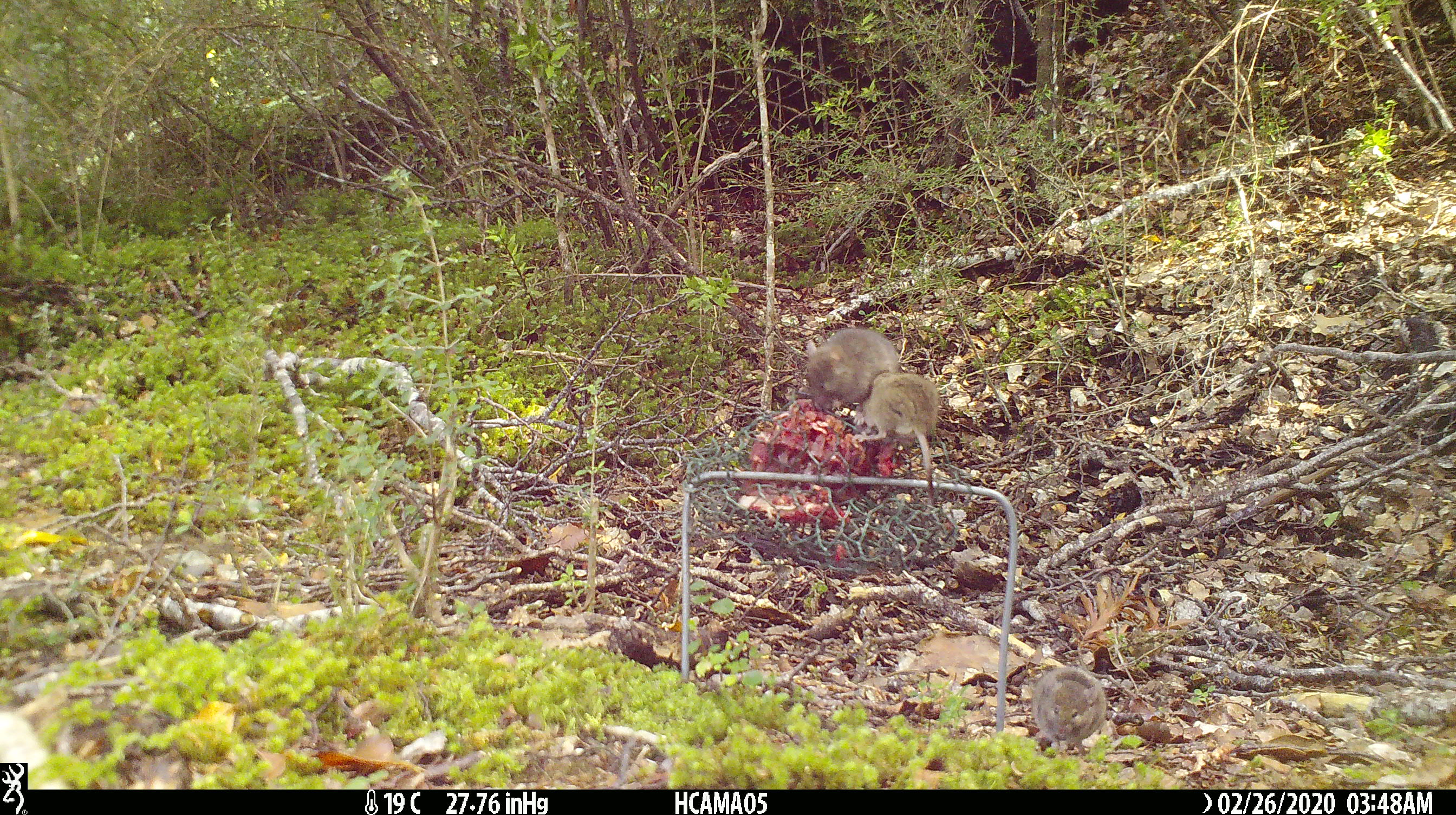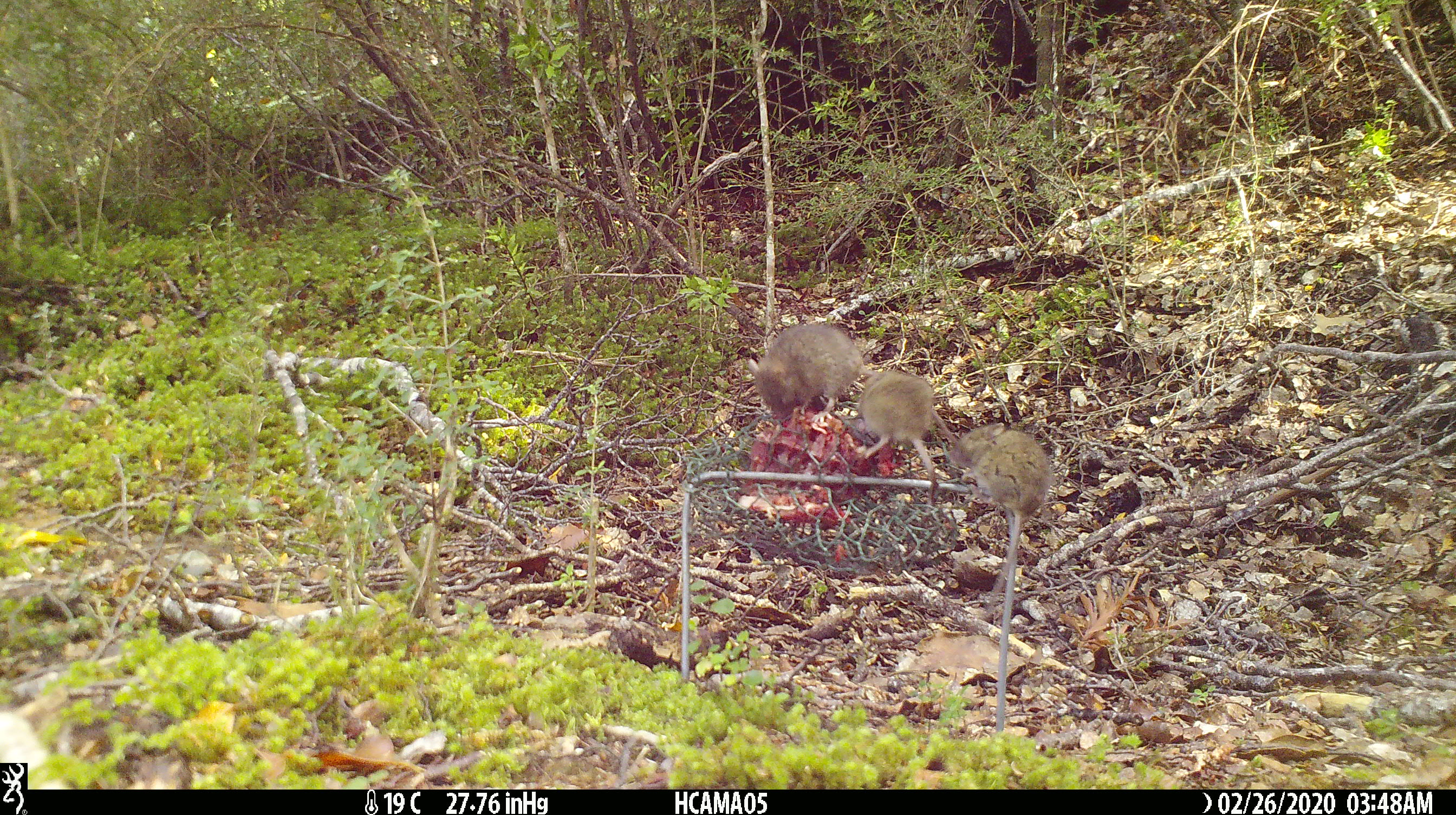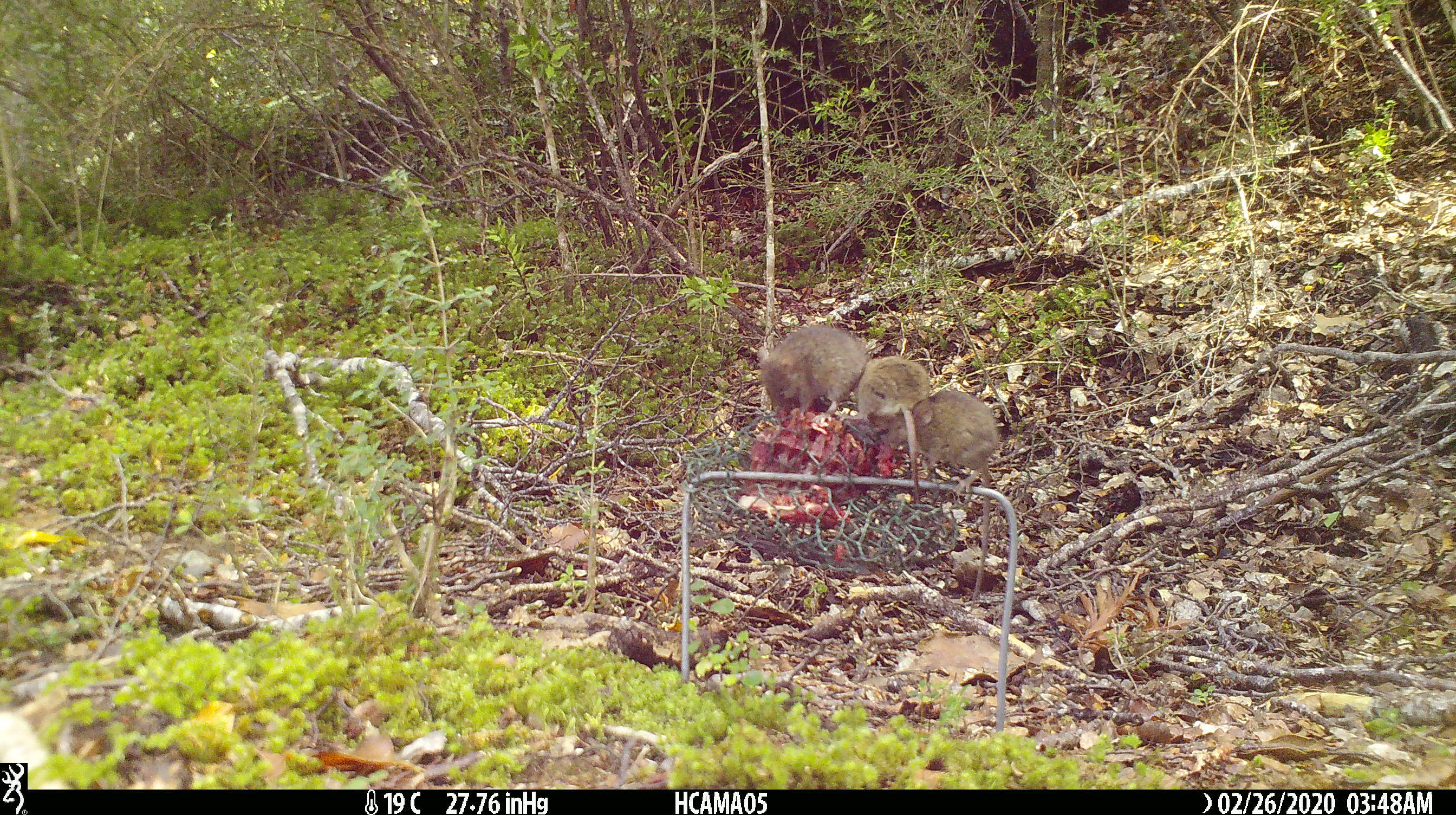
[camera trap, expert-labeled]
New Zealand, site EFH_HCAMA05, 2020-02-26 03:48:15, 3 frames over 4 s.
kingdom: Animalia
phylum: Chordata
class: Mammalia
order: Rodentia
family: Muridae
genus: Mus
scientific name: Mus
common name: mouse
Mouse (Mus).